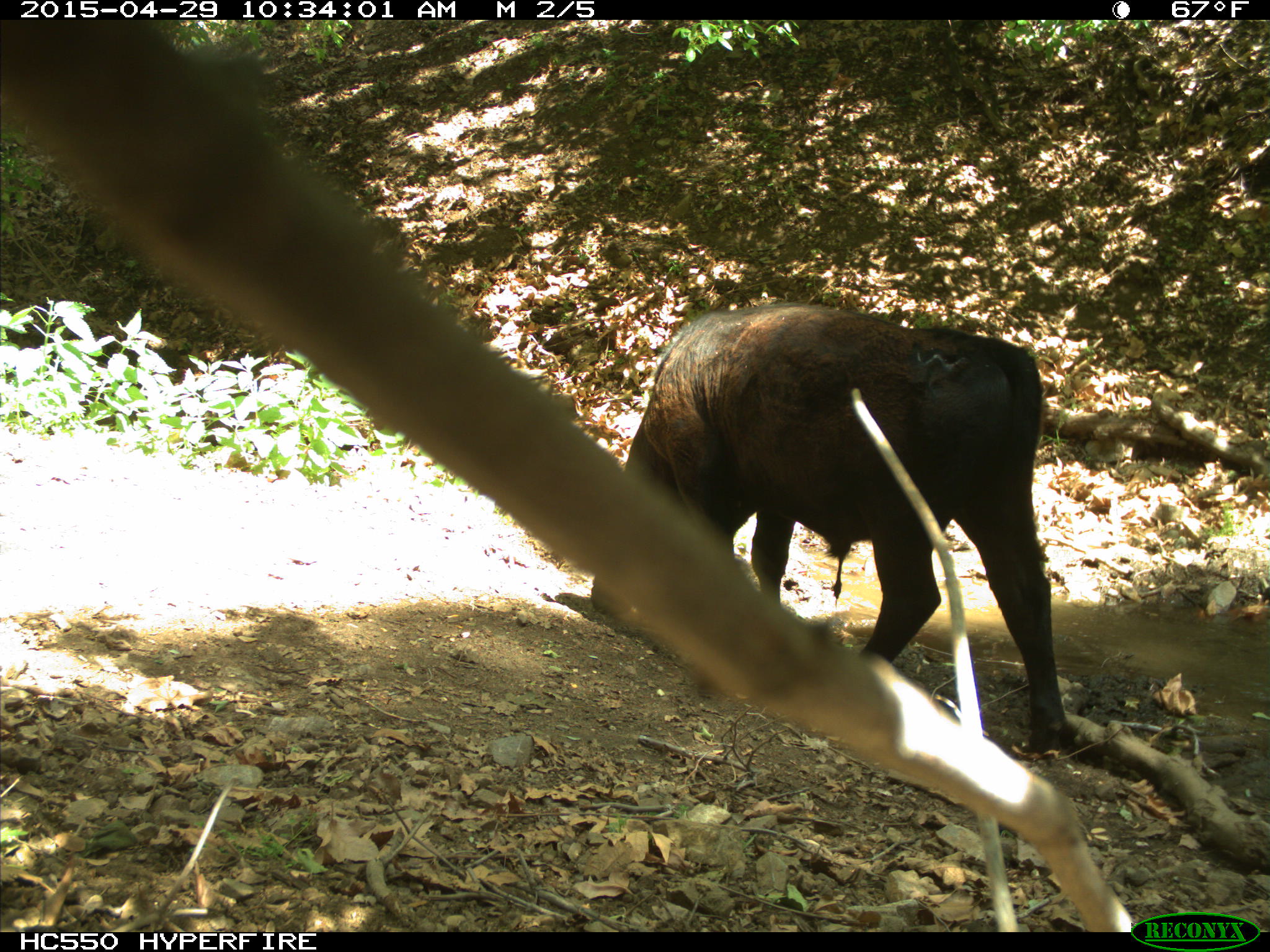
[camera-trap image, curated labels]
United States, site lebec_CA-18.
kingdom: Animalia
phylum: Chordata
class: Mammalia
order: Artiodactyla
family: Bovidae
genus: Bos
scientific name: Bos taurus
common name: domestic cow